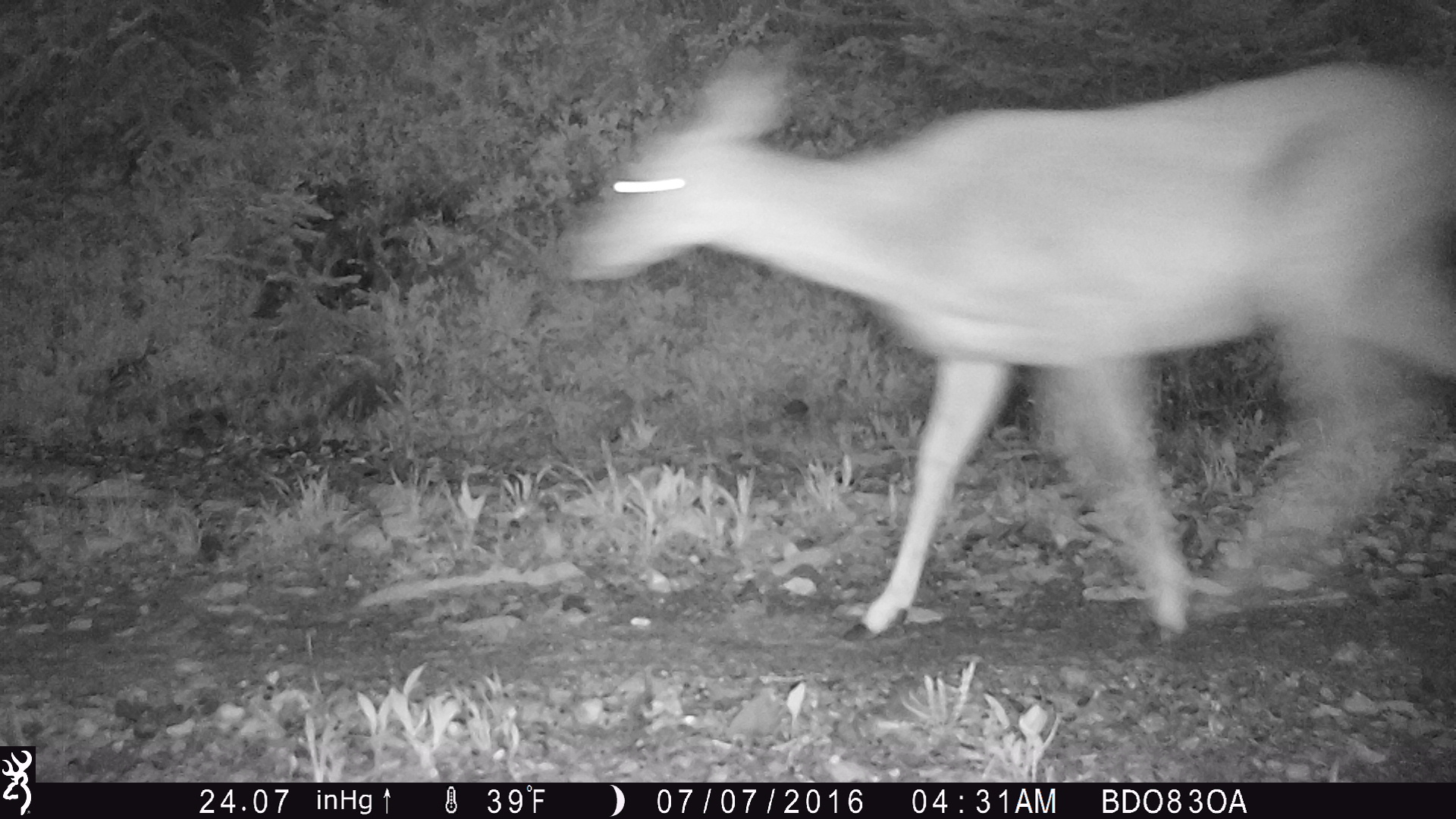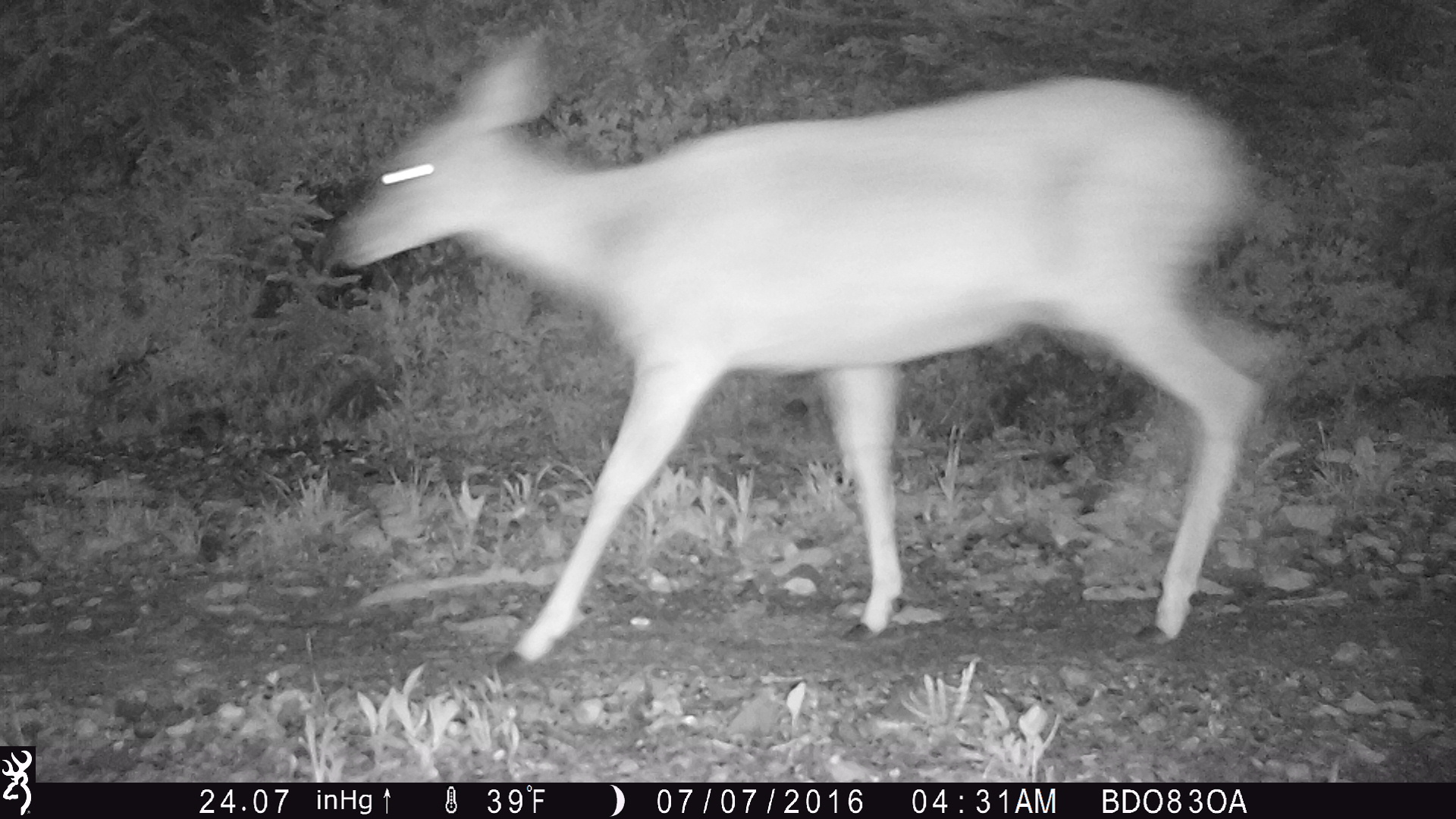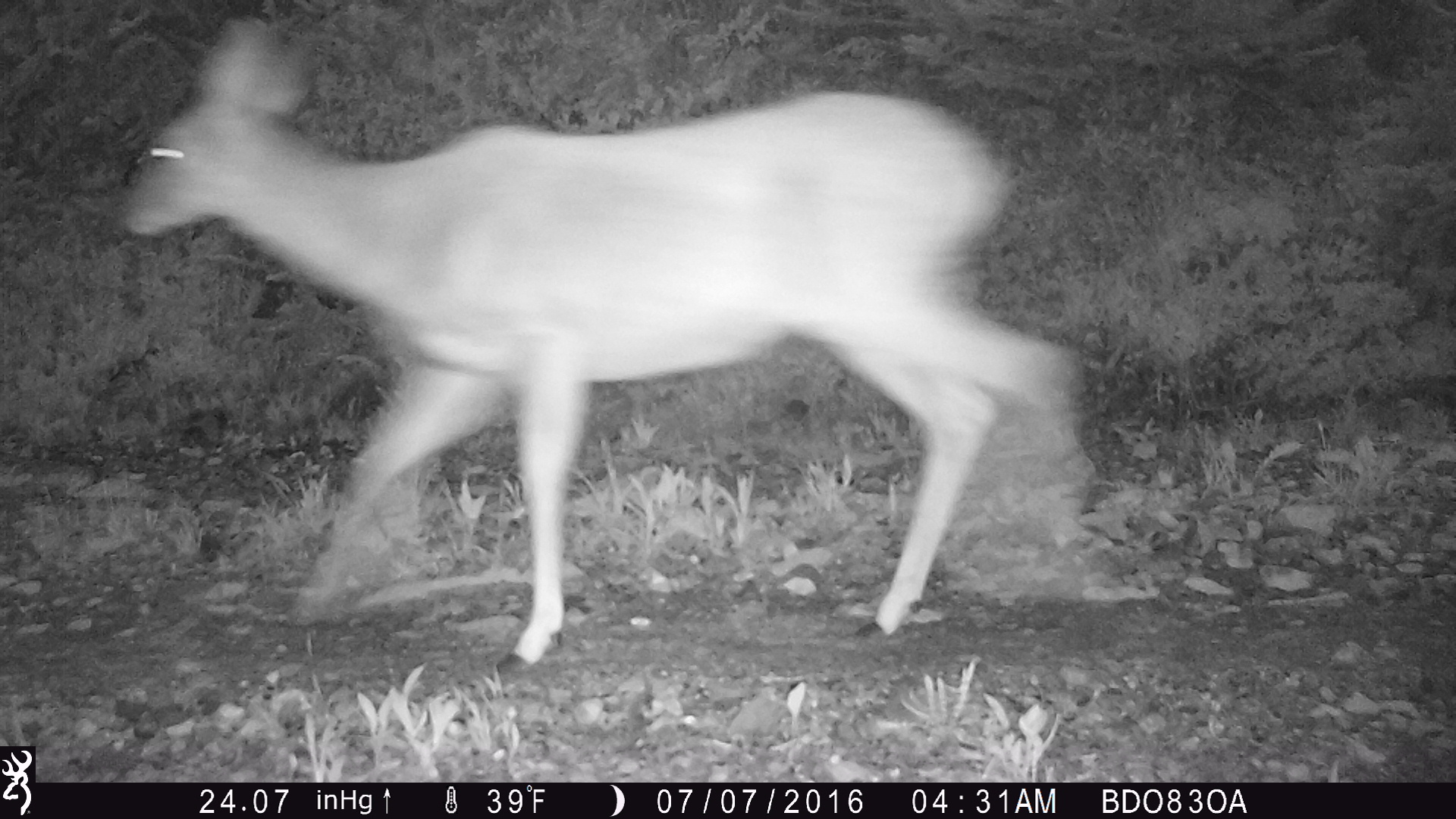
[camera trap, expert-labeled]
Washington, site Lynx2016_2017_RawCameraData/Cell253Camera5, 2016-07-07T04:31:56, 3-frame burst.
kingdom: Animalia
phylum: Chordata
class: Mammalia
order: Artiodactyla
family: Cervidae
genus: Odocoileus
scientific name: Odocoileus hemionus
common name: mule deer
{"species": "Odocoileus hemionus (mule deer)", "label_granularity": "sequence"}